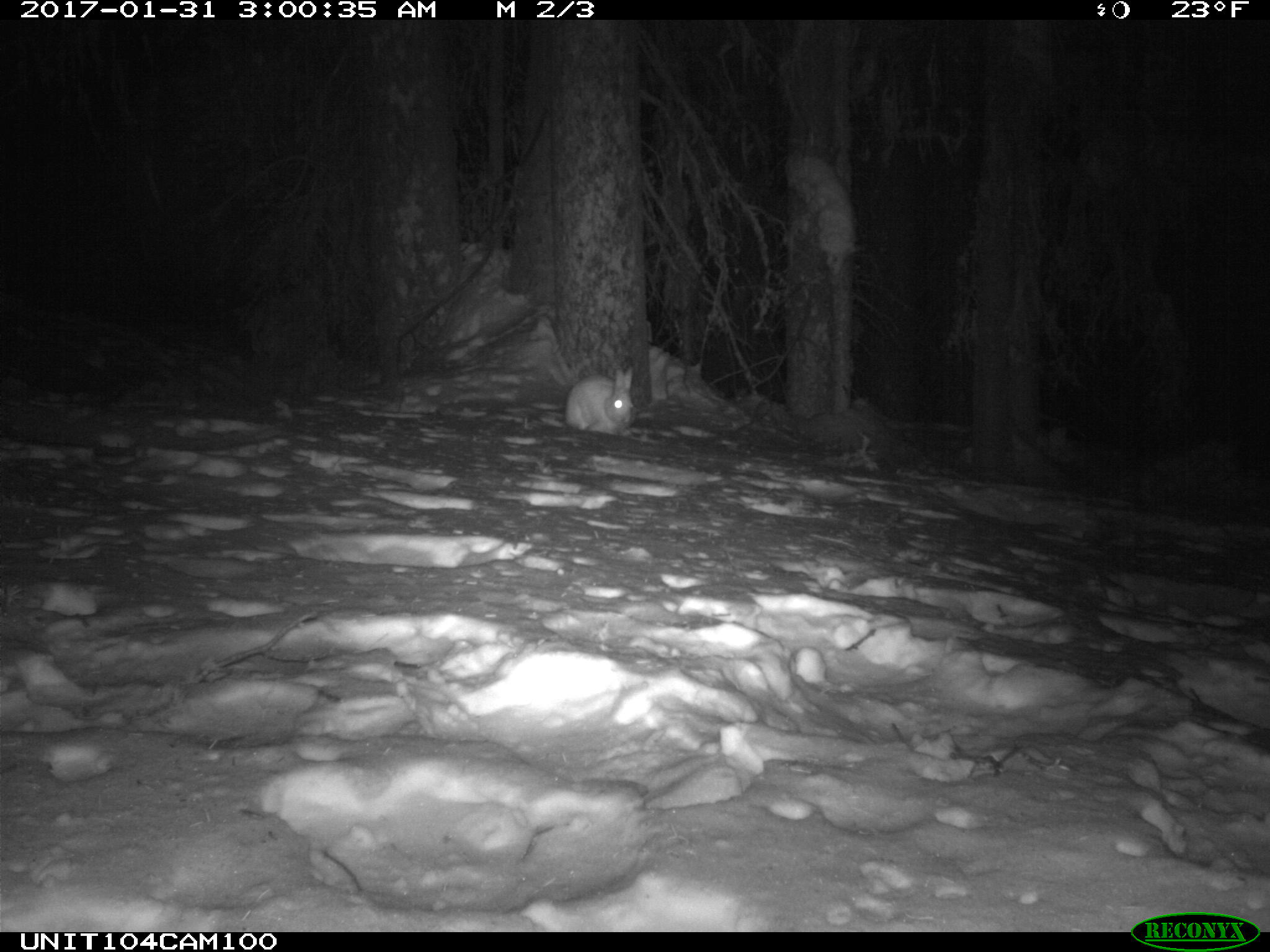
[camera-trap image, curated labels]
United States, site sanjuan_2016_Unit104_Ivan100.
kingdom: Animalia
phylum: Chordata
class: Mammalia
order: Lagomorpha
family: Leporidae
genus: Lepus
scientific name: Lepus americanus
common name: snowshoe hare